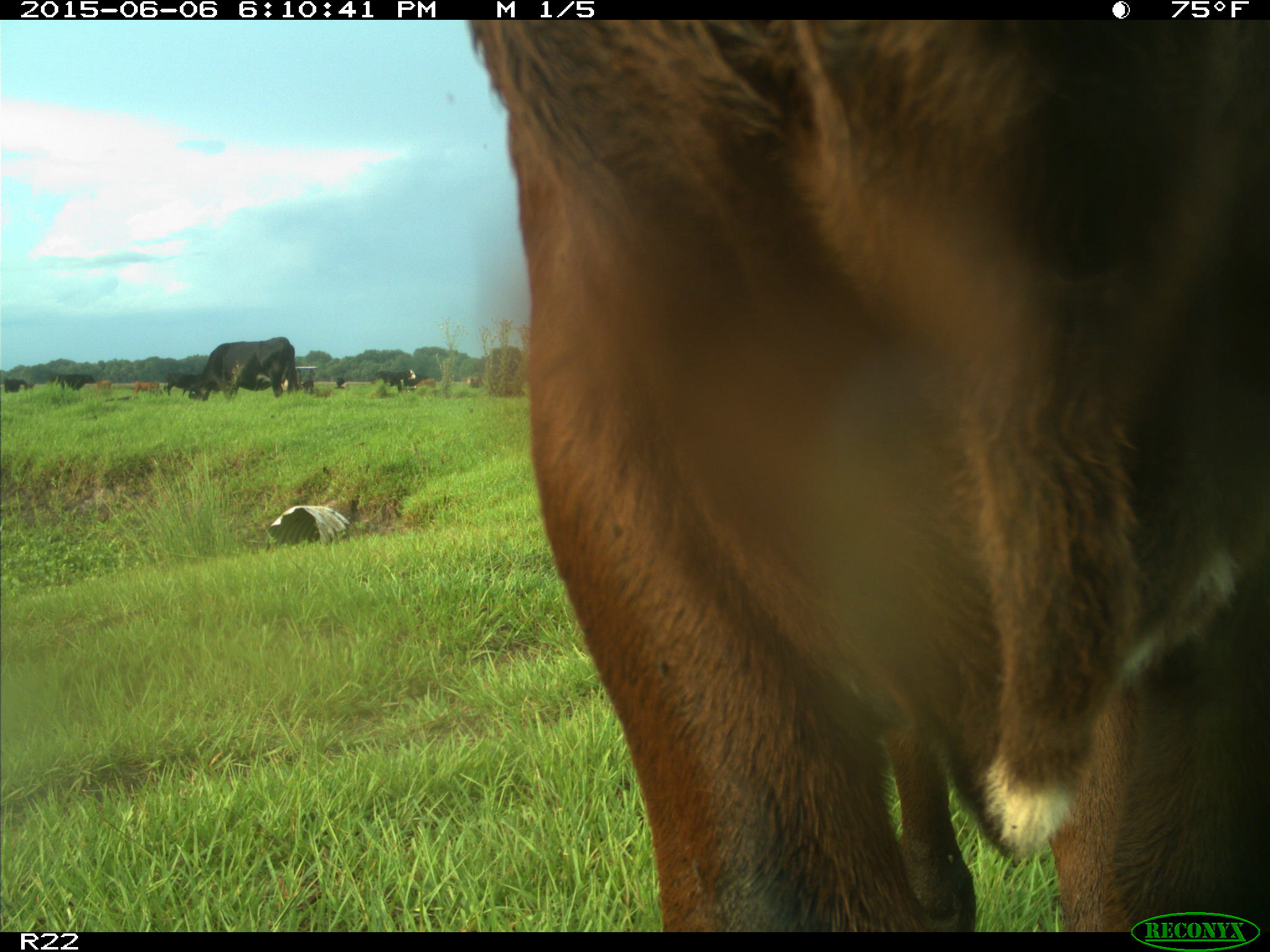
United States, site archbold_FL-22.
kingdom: Animalia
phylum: Chordata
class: Mammalia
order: Artiodactyla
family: Bovidae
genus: Bos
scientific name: Bos taurus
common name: domestic cow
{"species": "Bos taurus (domestic cow)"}